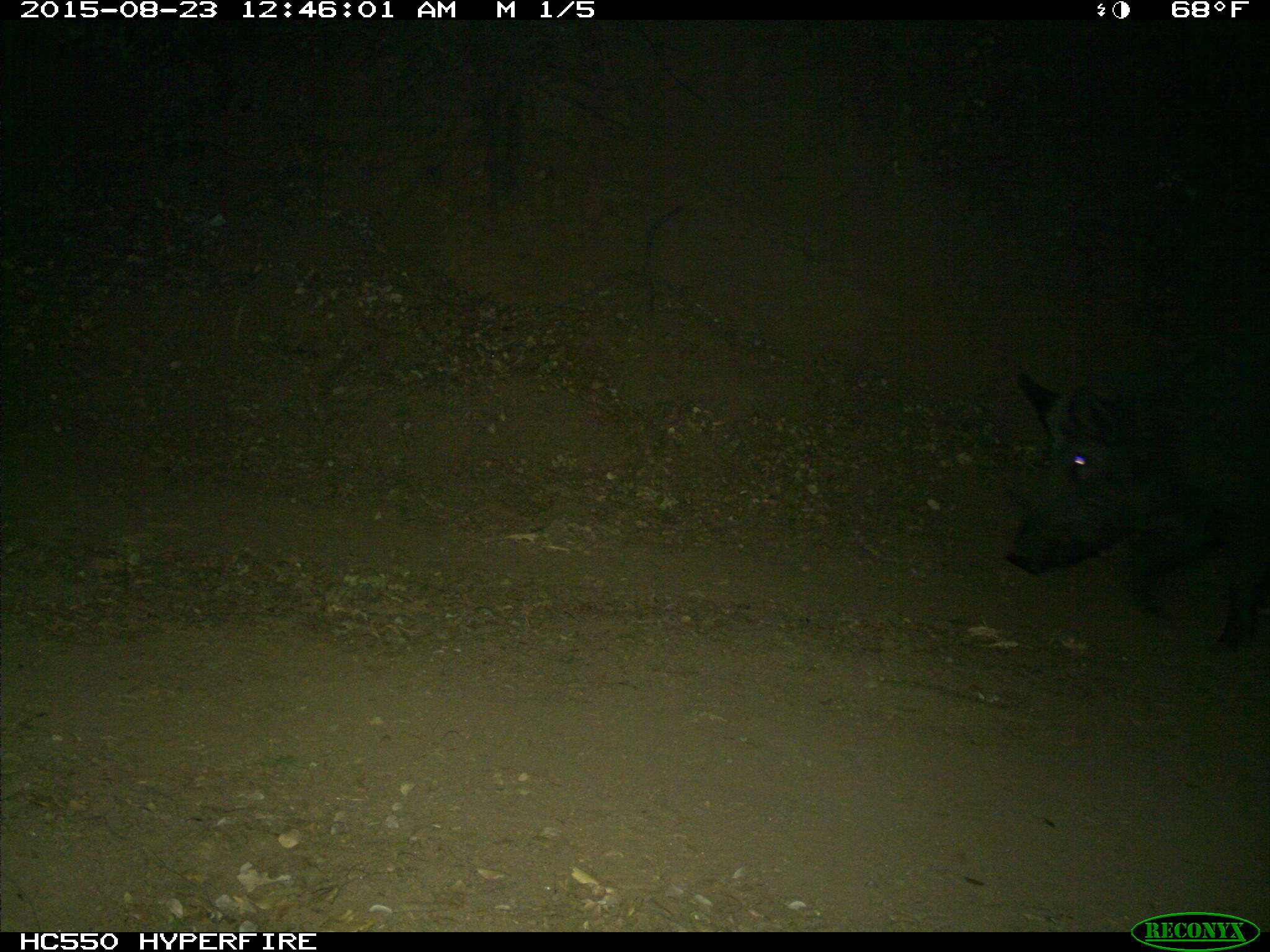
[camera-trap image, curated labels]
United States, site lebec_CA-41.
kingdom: Animalia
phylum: Chordata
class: Mammalia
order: Artiodactyla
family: Suidae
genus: Sus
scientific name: Sus scrofa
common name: wild boar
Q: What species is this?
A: Sus scrofa (wild boar).